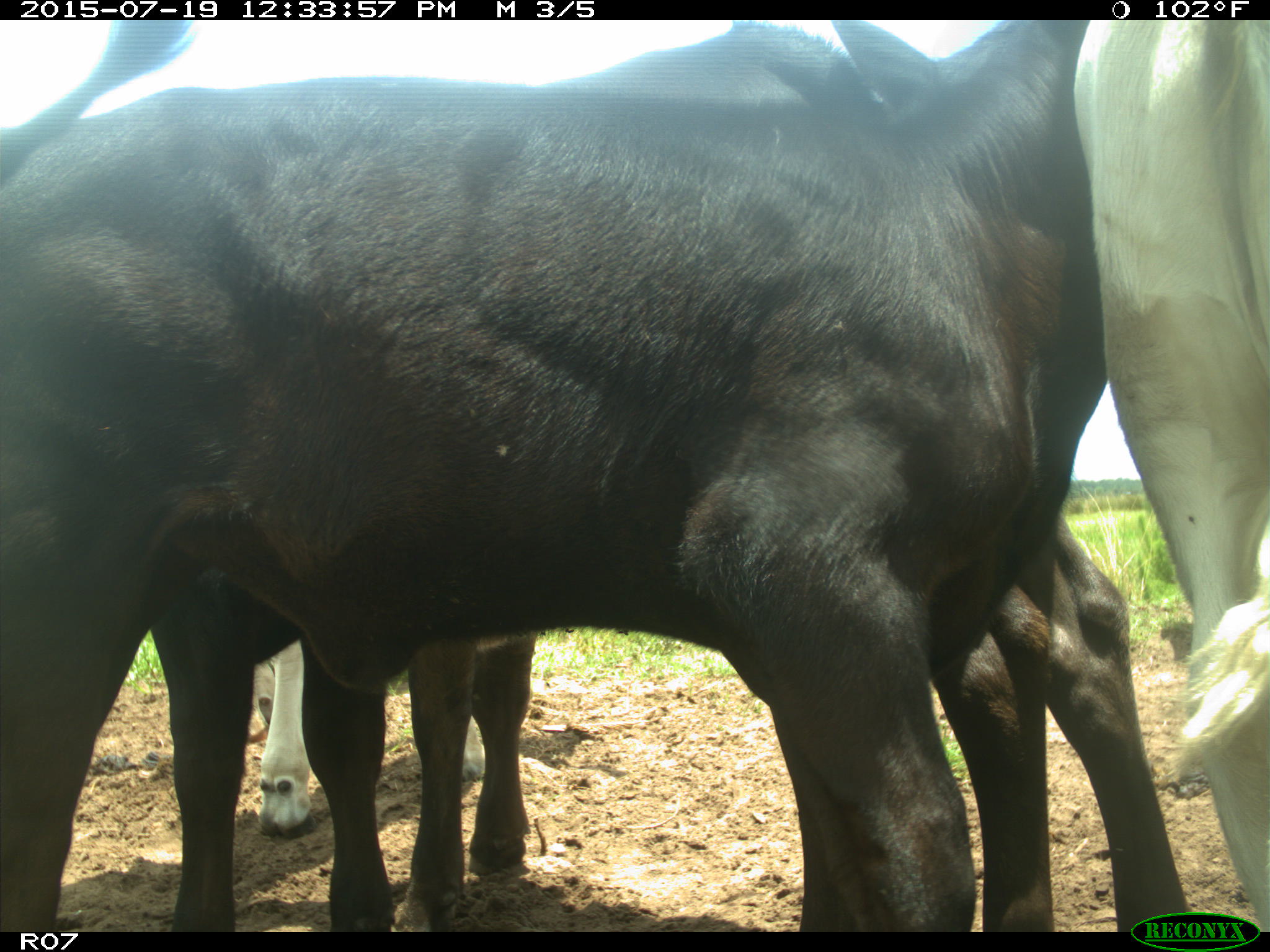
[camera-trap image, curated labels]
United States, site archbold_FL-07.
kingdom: Animalia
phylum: Chordata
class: Mammalia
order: Artiodactyla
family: Bovidae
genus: Bos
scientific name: Bos taurus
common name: domestic cow